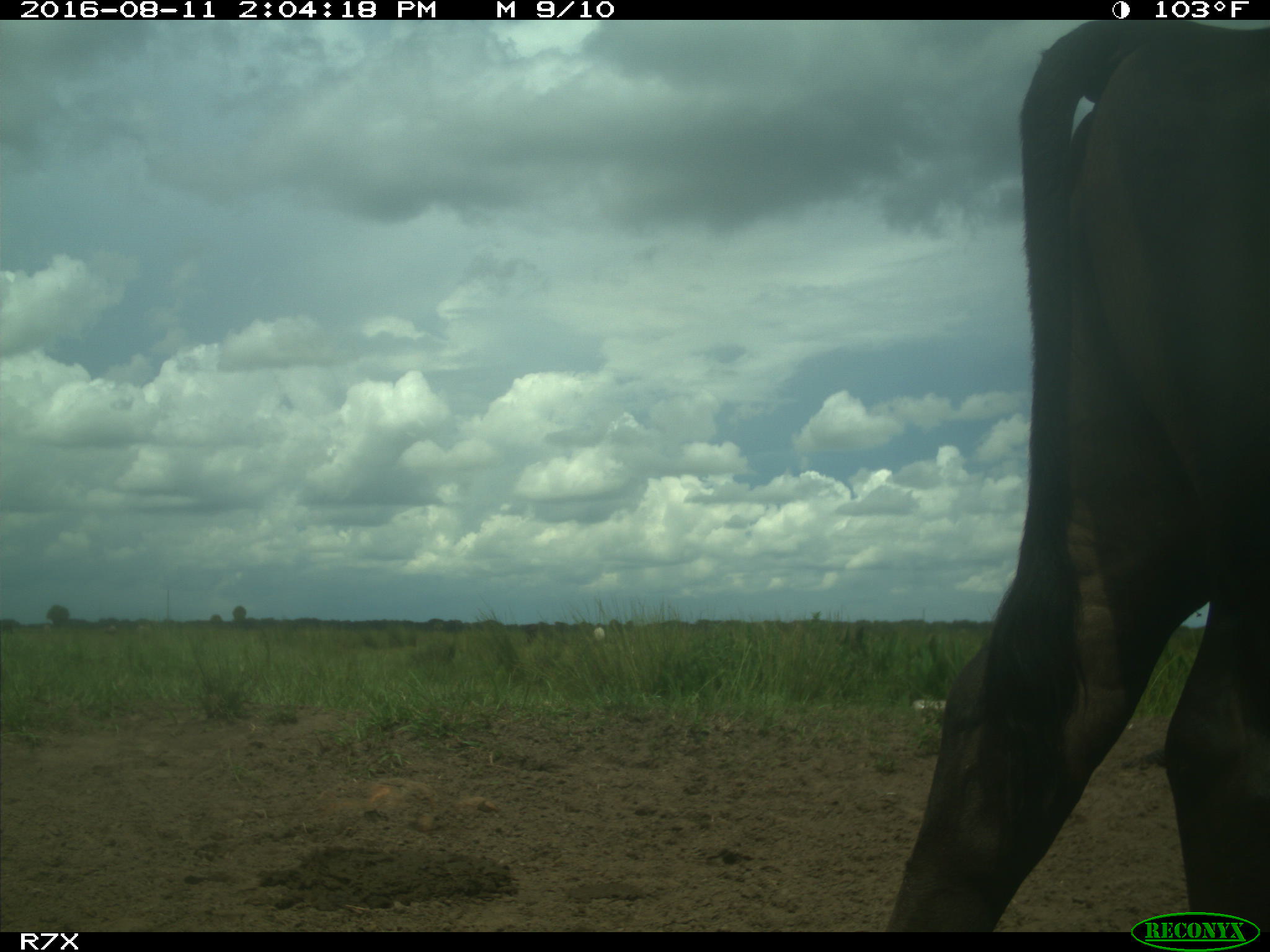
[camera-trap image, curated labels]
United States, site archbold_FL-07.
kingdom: Animalia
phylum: Chordata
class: Mammalia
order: Artiodactyla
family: Bovidae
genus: Bos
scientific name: Bos taurus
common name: domestic cow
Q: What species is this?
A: Bos taurus (domestic cow).